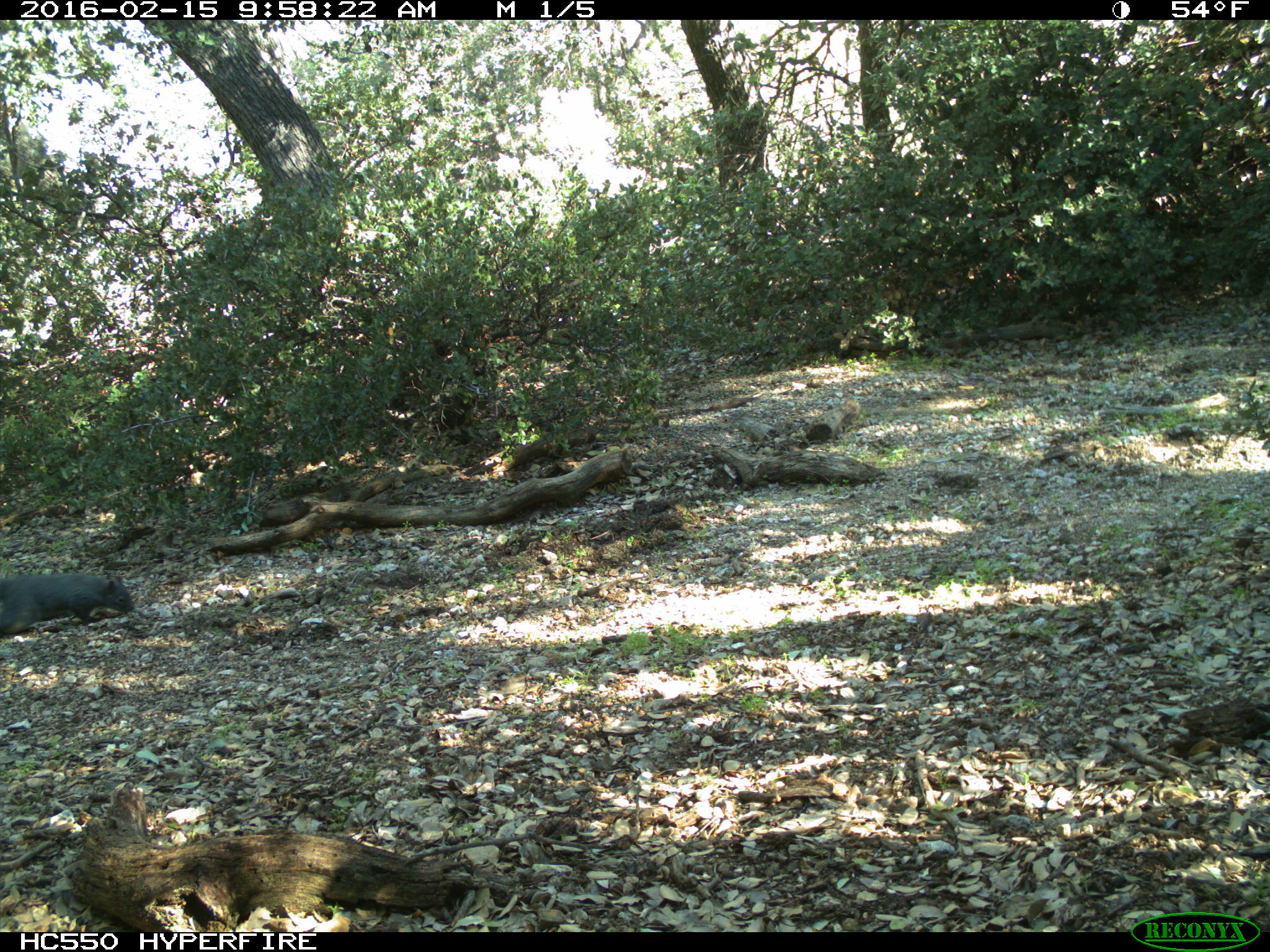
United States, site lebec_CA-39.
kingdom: Animalia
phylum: Chordata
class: Mammalia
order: Rodentia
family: Sciuridae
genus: Sciurus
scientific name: Sciurus carolinensis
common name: eastern gray squirrel